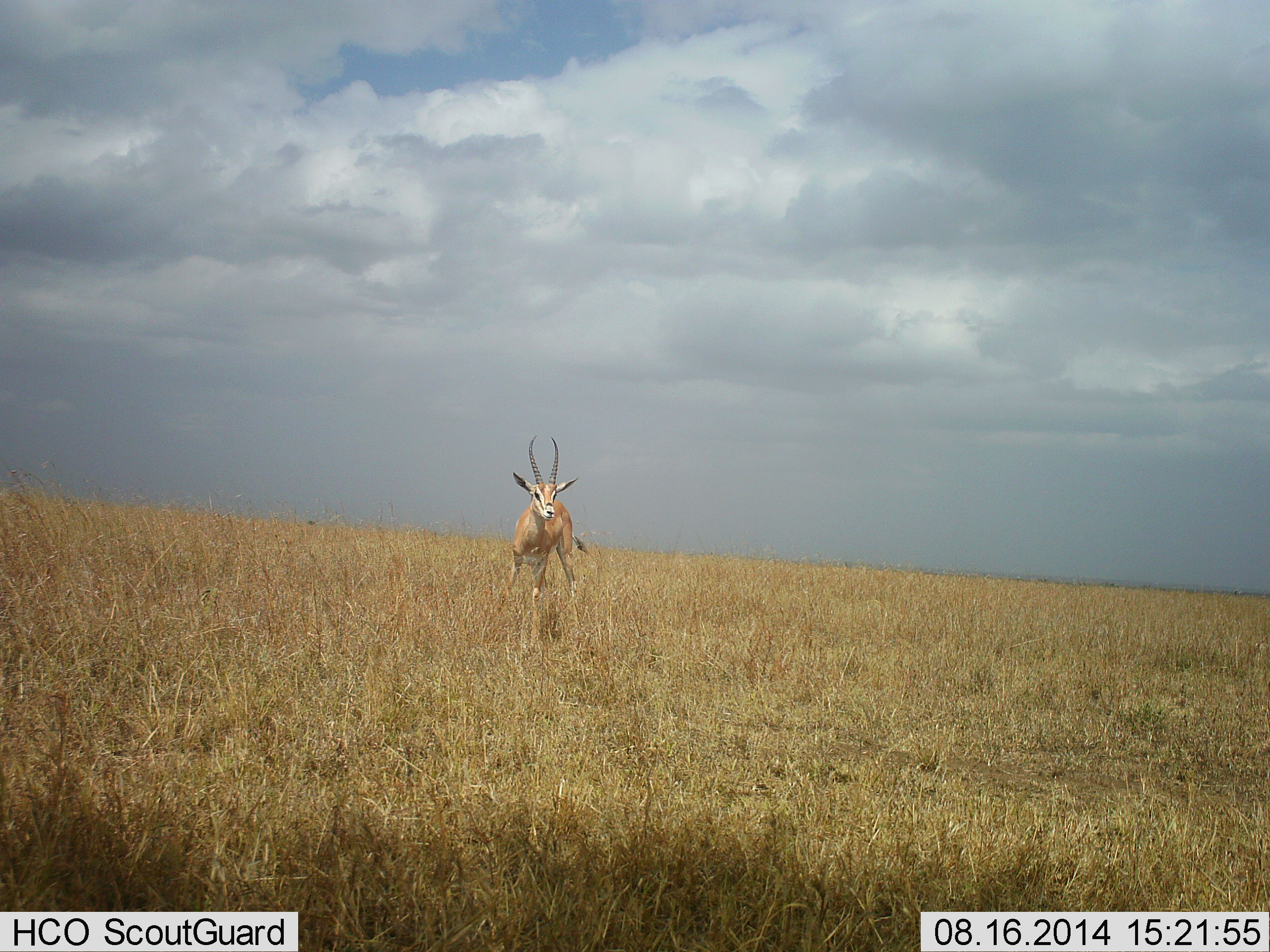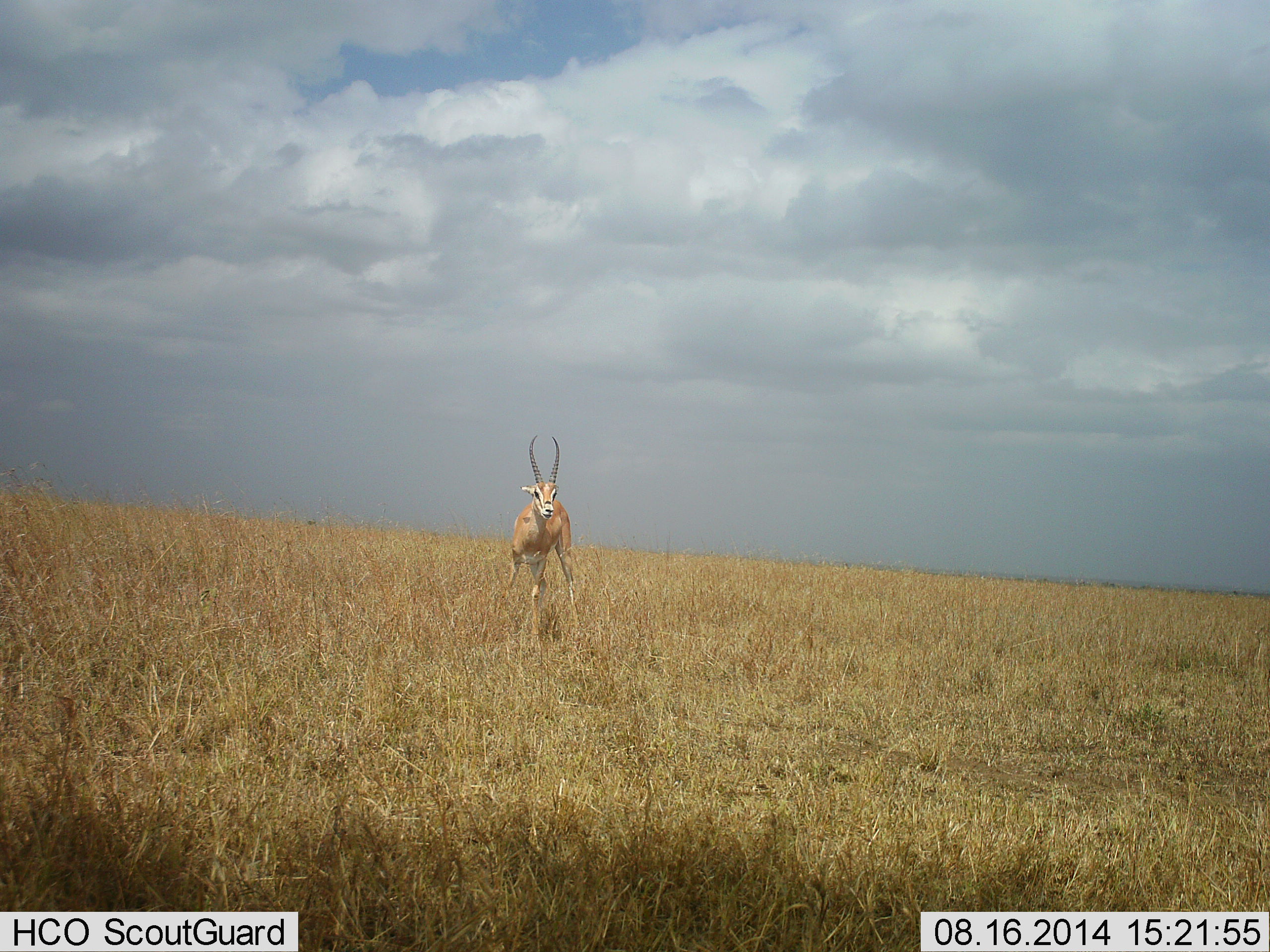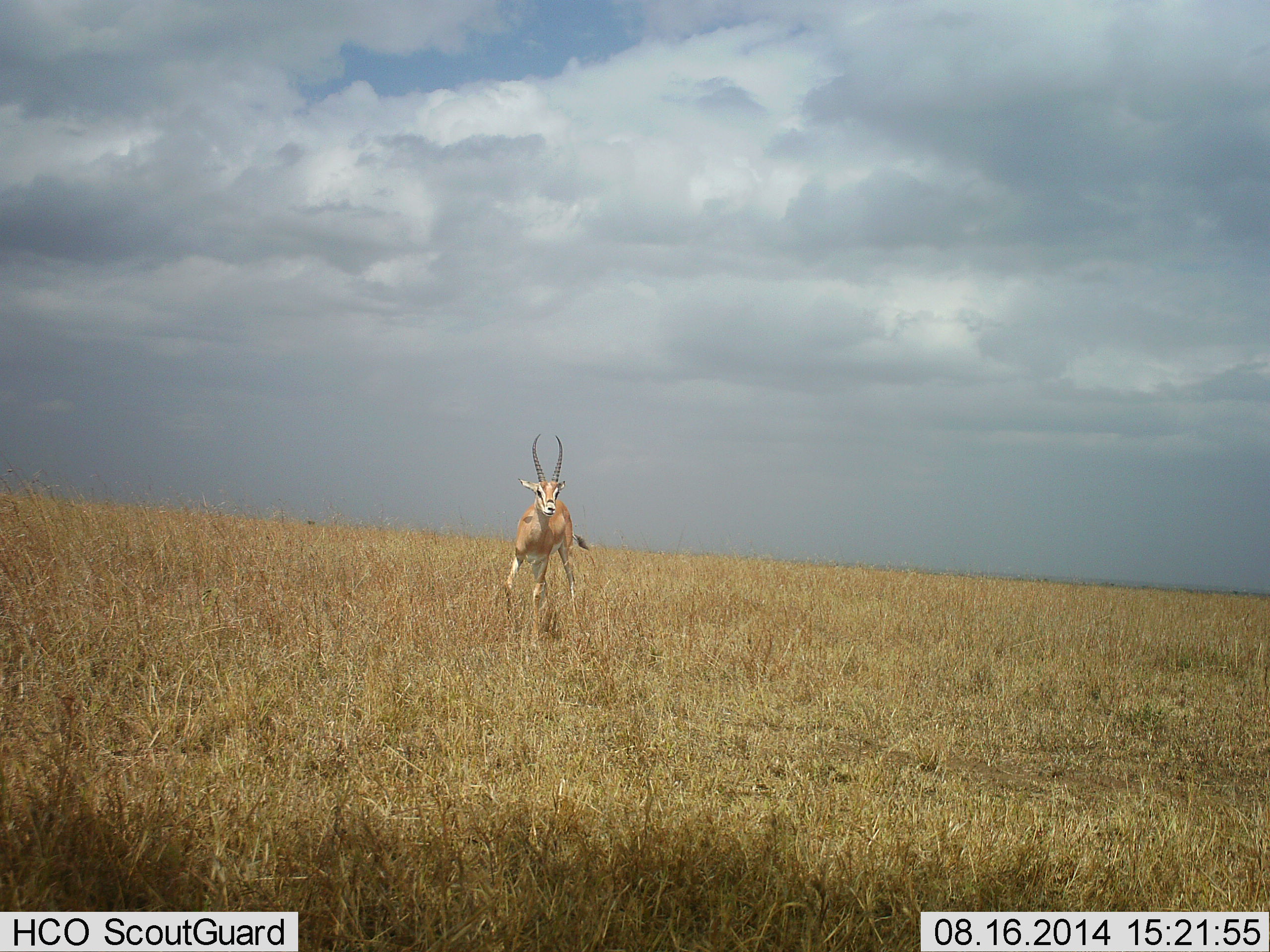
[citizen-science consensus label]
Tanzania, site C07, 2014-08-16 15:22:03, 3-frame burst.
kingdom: Animalia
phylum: Chordata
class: Mammalia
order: Artiodactyla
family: Bovidae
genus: Nanger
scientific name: Nanger granti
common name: grant's gazelle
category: gazellegrants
Gazellegrants (grant's gazelle) (Nanger granti), count 1. Behavior (volunteer vote fractions): standing 70%, resting 0%, moving 30%, interacting 0%. Young present (vote fraction): 0%. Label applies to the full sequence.